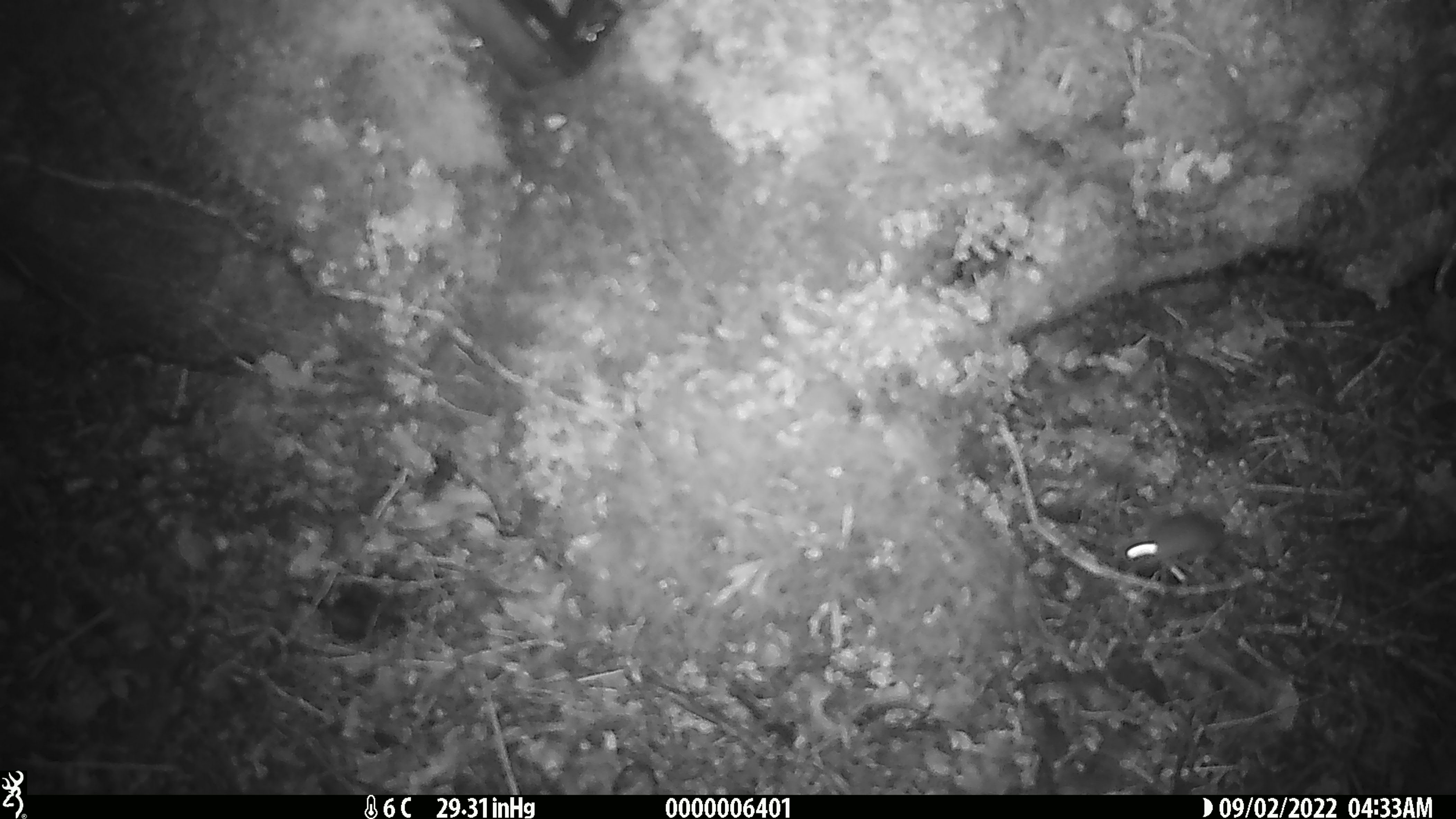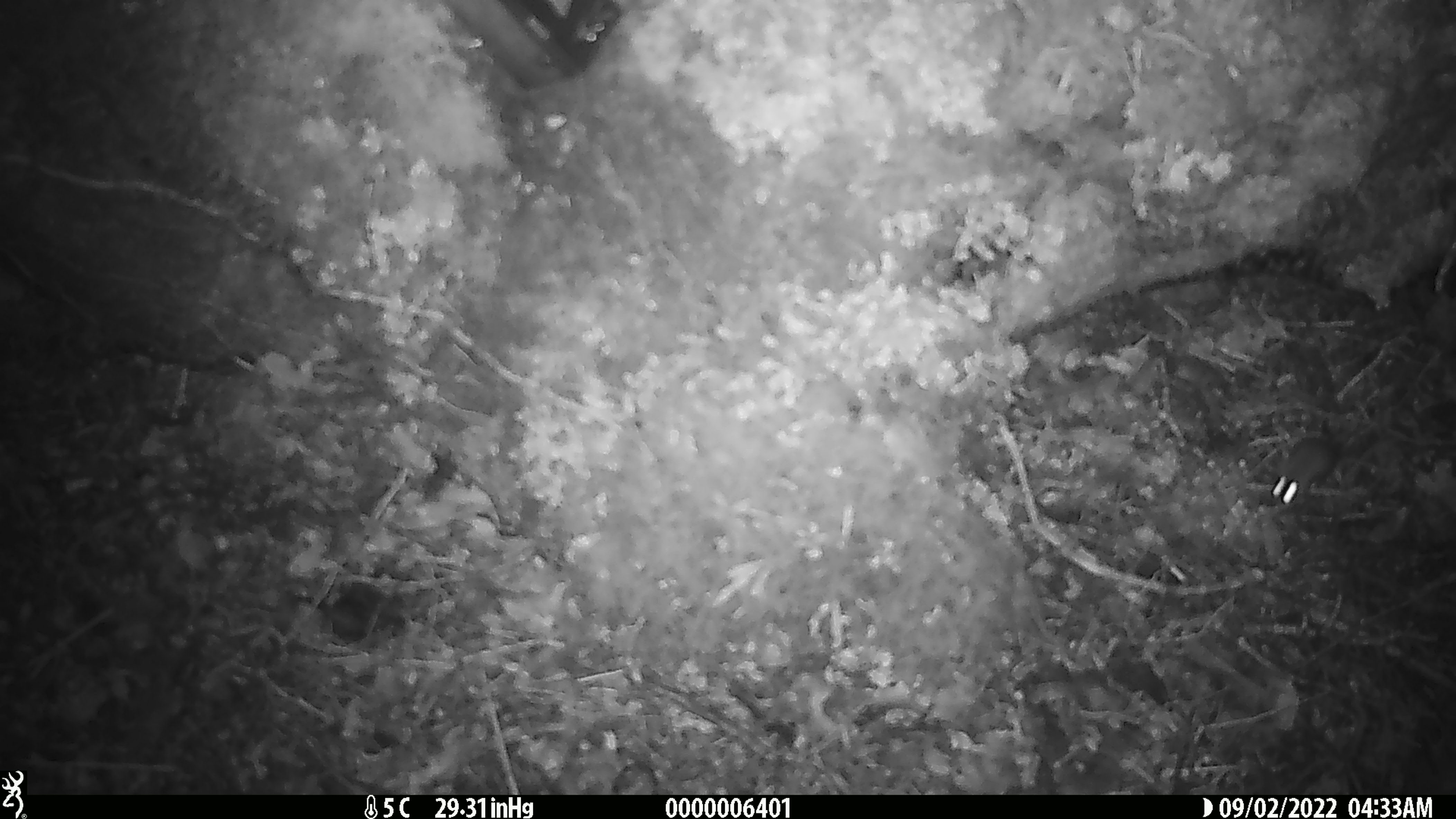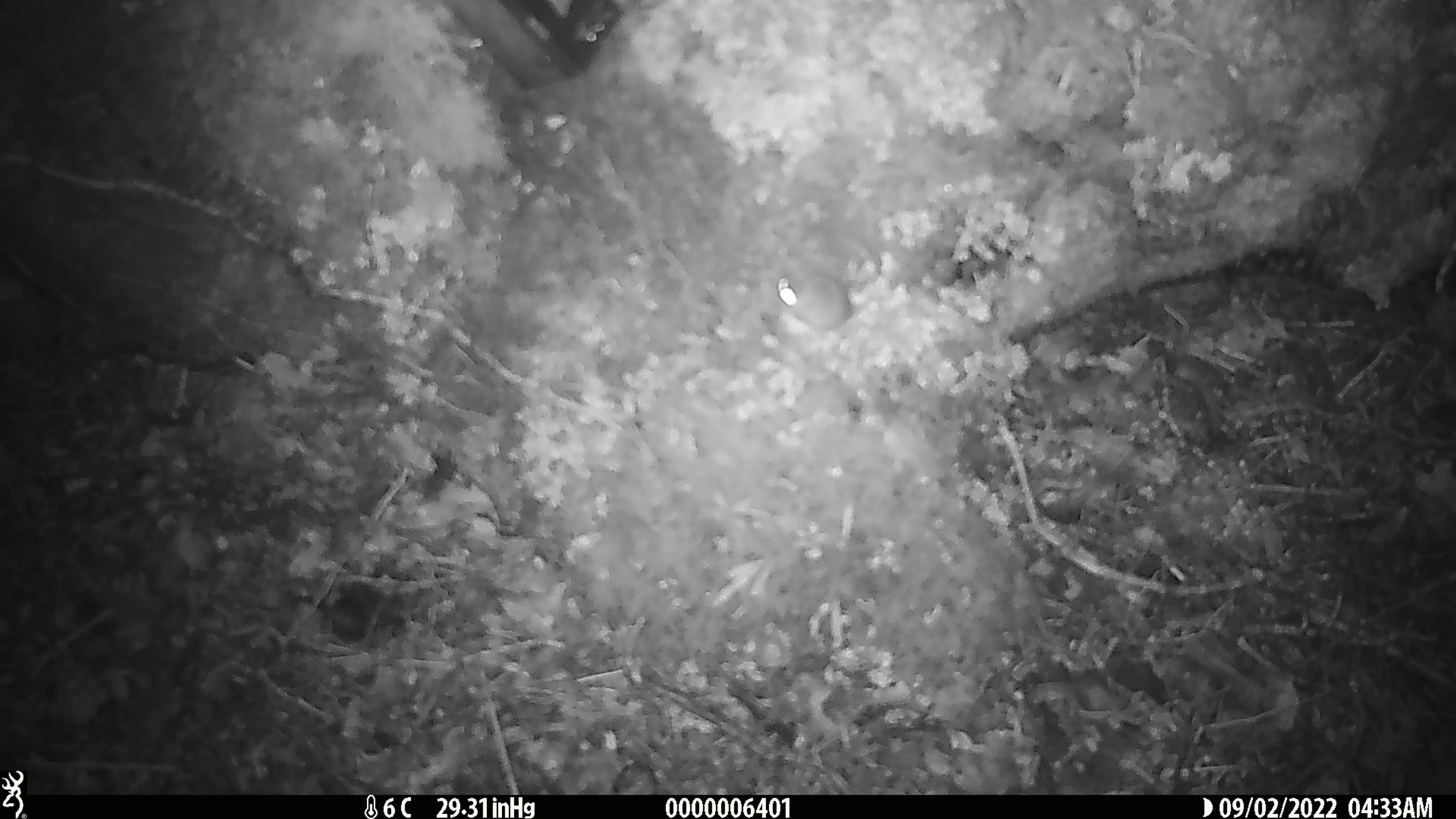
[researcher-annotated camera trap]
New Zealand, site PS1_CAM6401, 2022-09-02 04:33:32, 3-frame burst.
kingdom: Animalia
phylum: Chordata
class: Mammalia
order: Rodentia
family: Muridae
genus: Mus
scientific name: Mus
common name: mouse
Mouse (Mus).